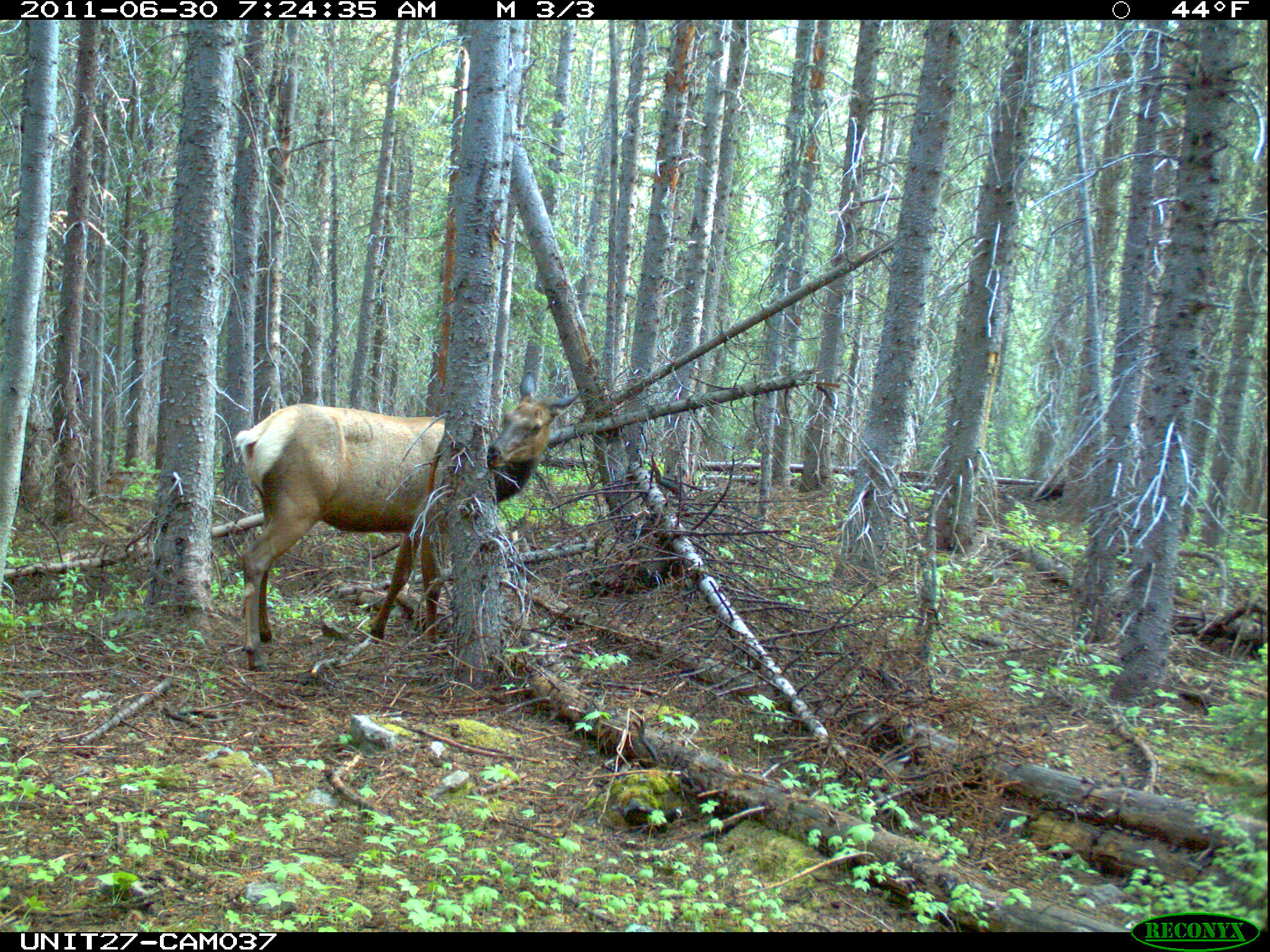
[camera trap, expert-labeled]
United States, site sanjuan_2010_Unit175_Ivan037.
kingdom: Animalia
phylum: Chordata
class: Mammalia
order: Artiodactyla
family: Cervidae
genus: Cervus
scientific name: Cervus elaphus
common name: red deer